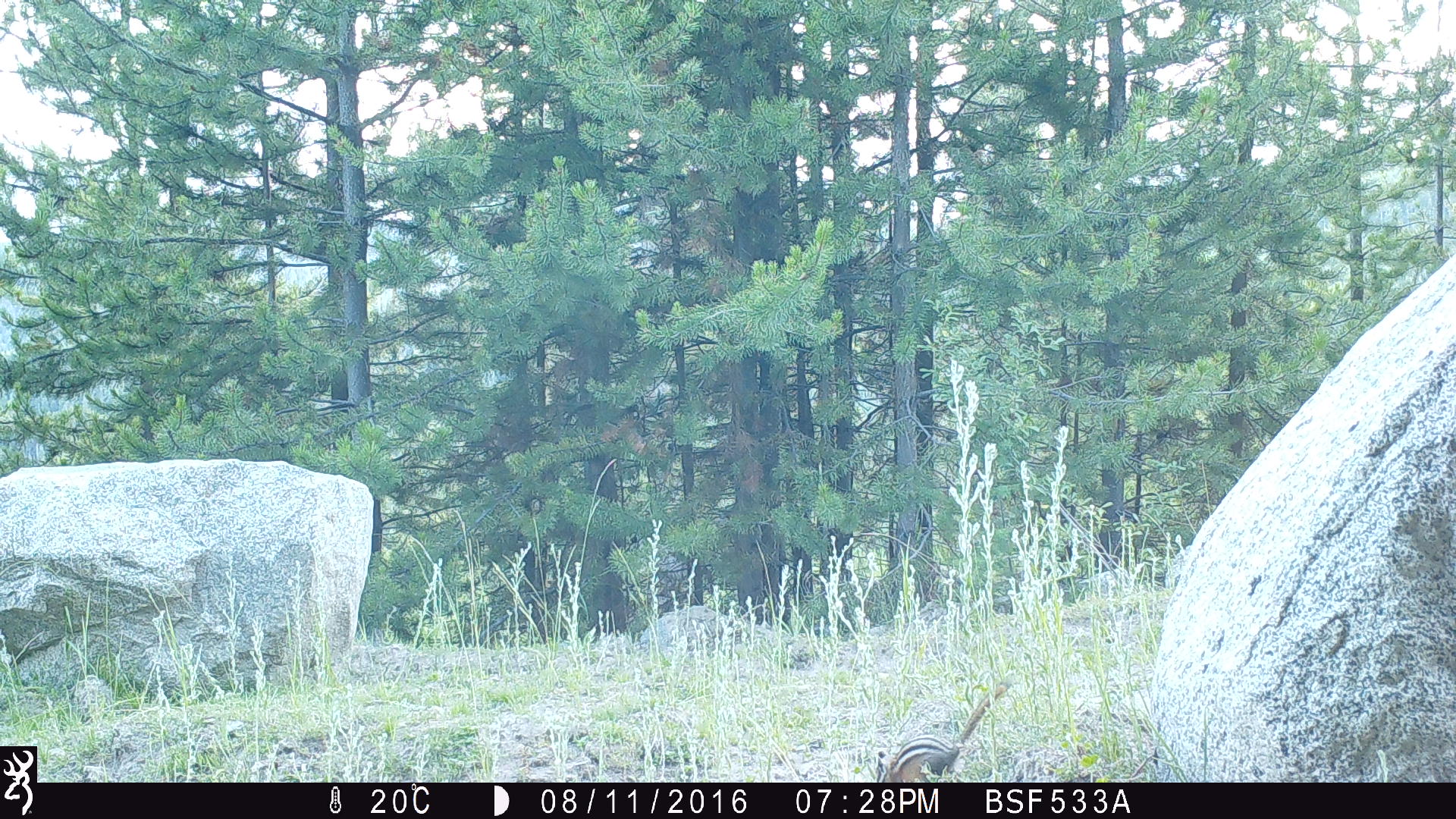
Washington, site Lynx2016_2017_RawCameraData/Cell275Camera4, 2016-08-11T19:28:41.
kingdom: Animalia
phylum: Chordata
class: Mammalia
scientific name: Mammalia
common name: small mammal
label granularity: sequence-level